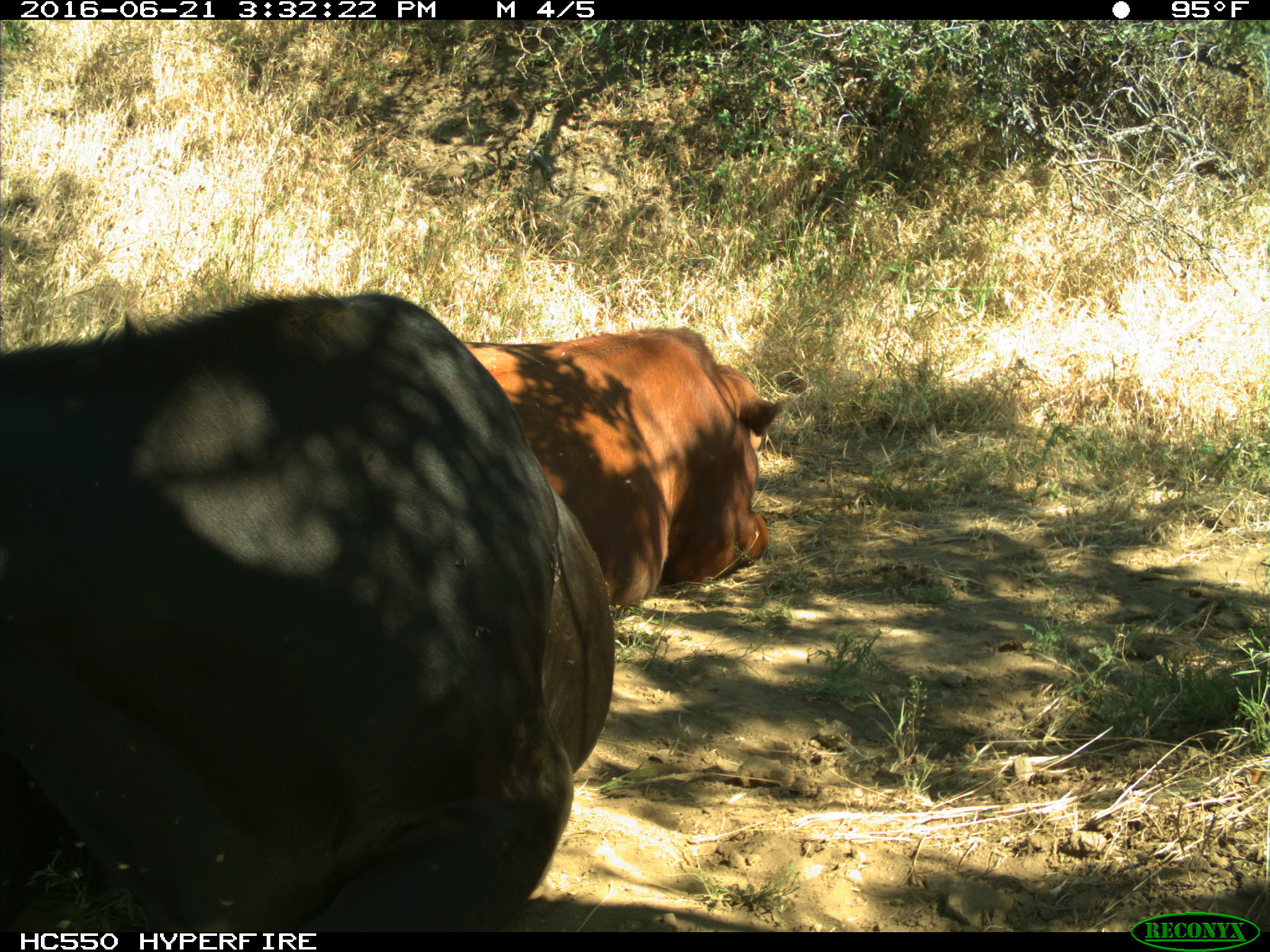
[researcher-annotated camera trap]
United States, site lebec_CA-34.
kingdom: Animalia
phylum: Chordata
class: Mammalia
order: Artiodactyla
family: Bovidae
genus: Bos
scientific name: Bos taurus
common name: domestic cow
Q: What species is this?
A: Bos taurus (domestic cow).